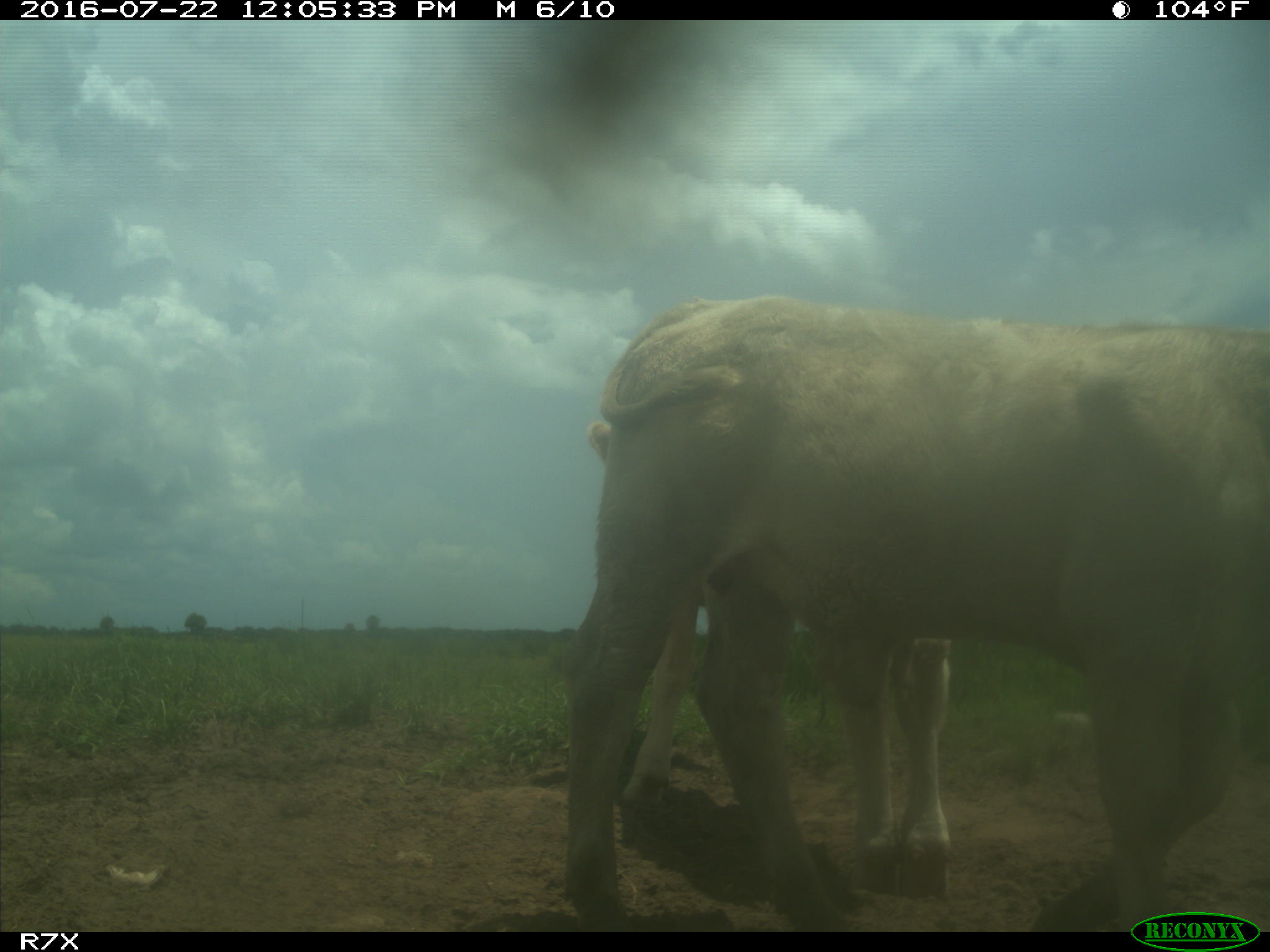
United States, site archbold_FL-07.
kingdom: Animalia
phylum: Chordata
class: Mammalia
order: Artiodactyla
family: Bovidae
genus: Bos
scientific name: Bos taurus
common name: domestic cow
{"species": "Bos taurus (domestic cow)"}